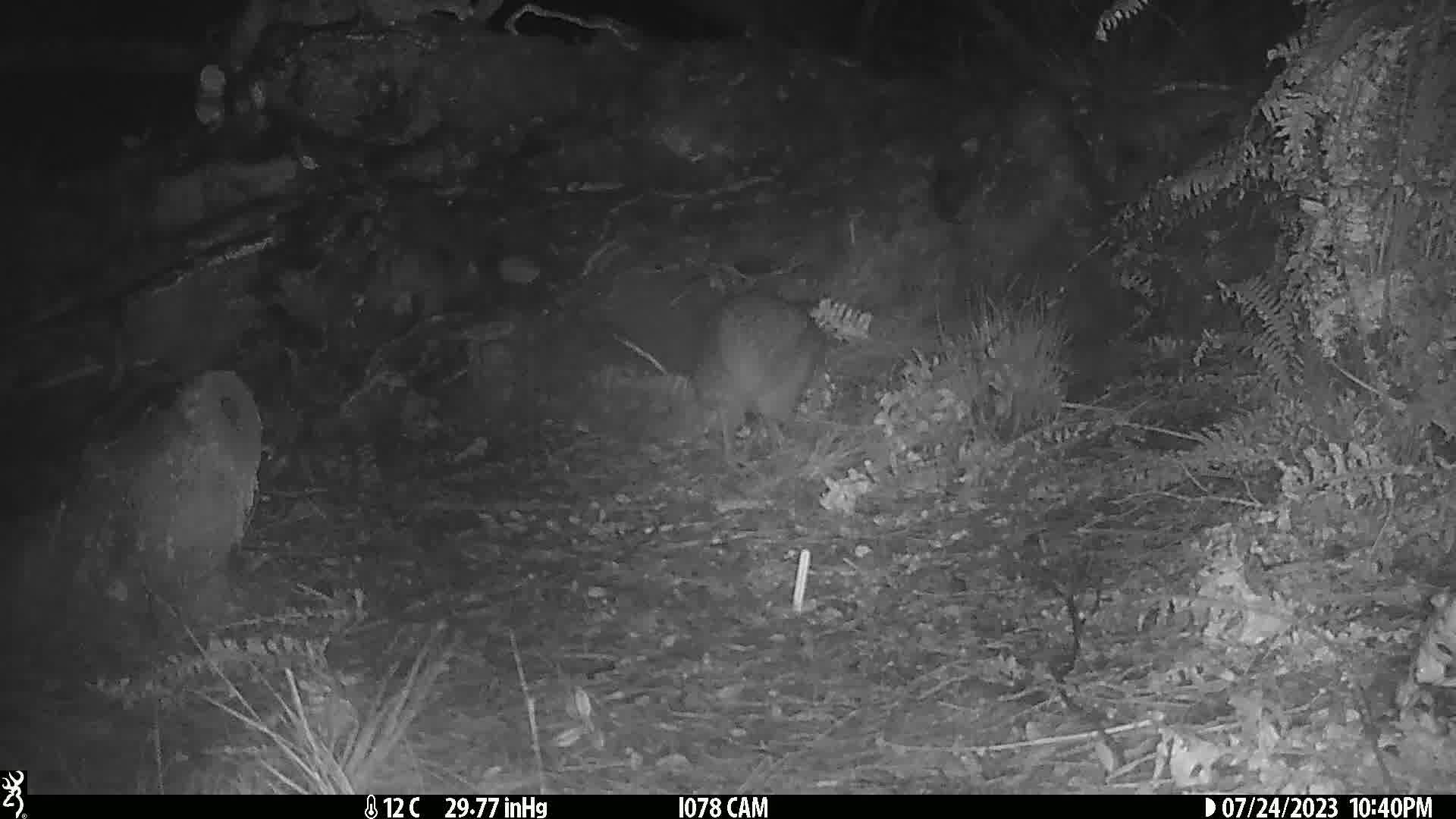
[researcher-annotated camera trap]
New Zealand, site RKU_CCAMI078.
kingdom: Animalia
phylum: Chordata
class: Aves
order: Apterygiformes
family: Apterygidae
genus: Apteryx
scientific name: Apteryx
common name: kiwi